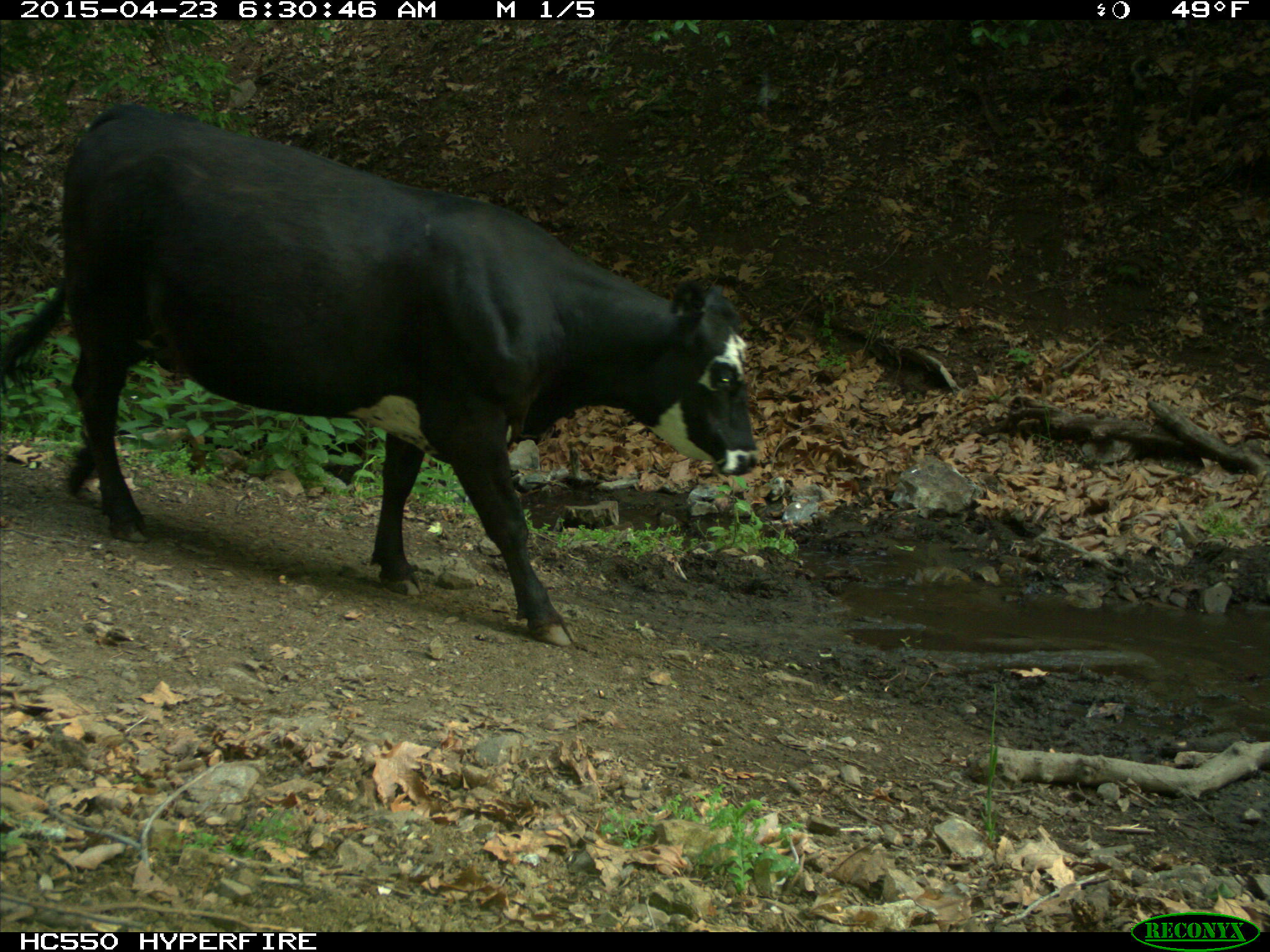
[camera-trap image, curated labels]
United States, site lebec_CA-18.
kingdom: Animalia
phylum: Chordata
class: Mammalia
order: Artiodactyla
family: Bovidae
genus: Bos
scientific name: Bos taurus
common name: domestic cow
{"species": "Bos taurus (domestic cow)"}